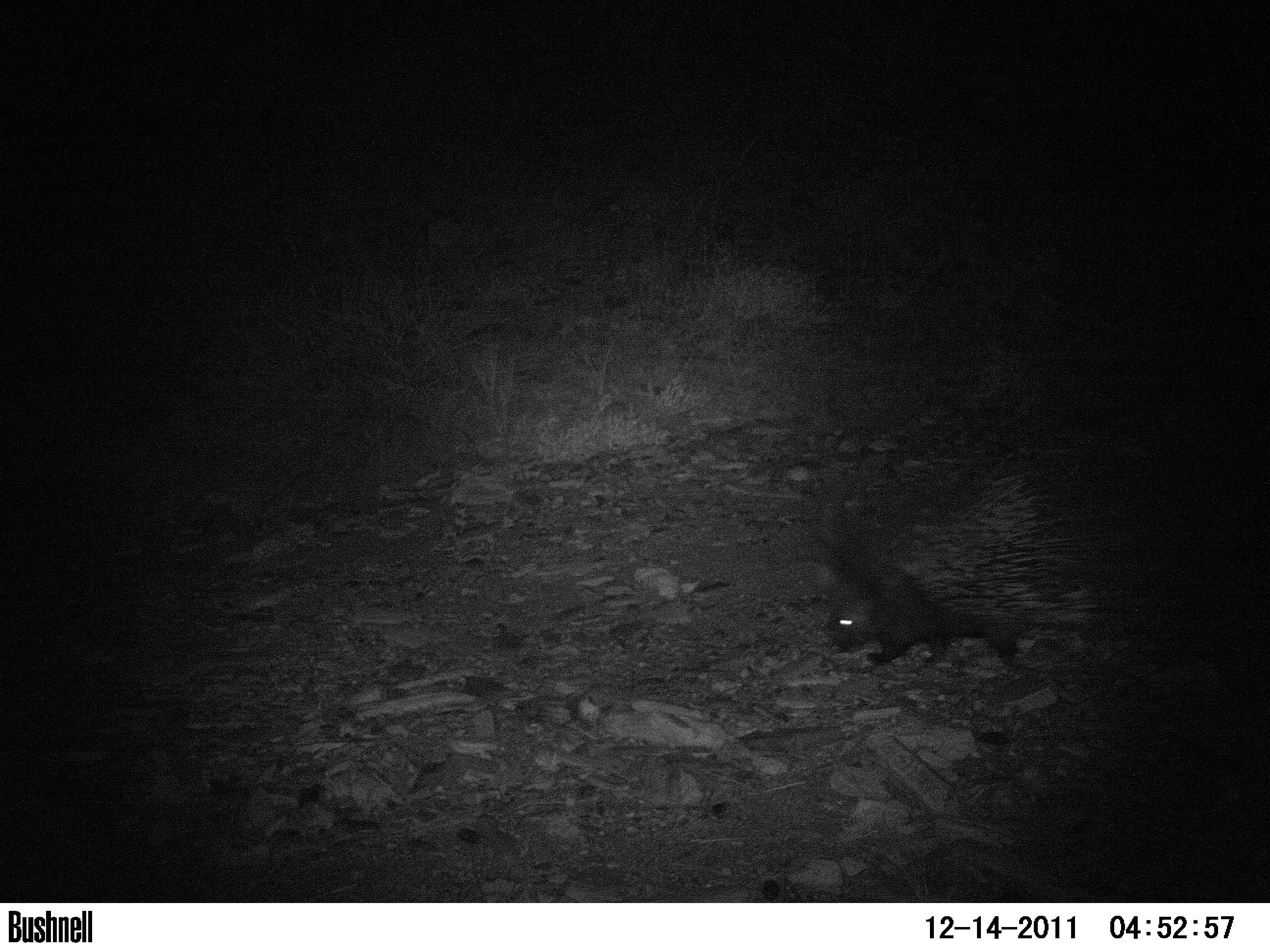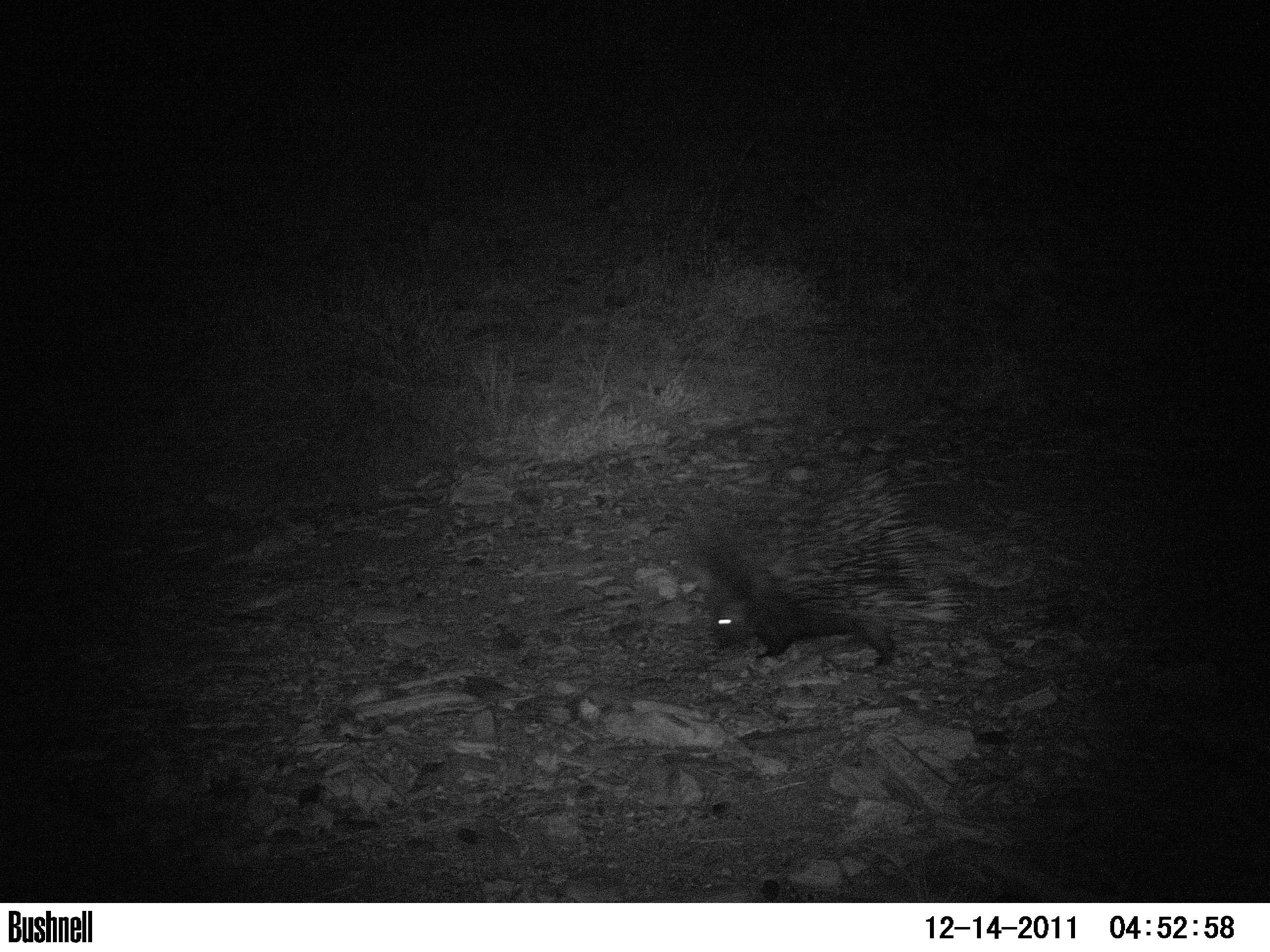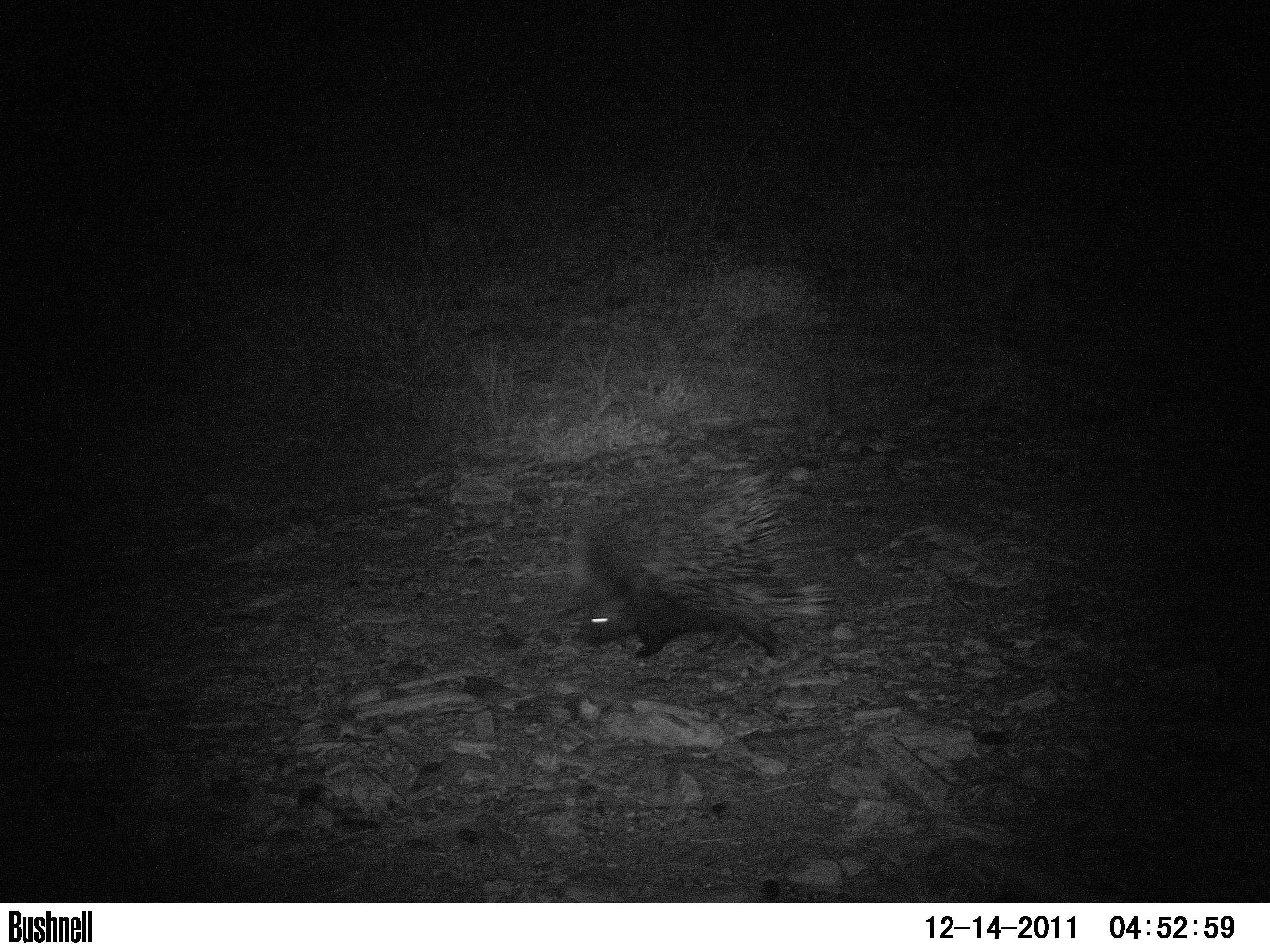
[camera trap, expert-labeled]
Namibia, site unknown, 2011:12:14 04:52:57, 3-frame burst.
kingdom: Animalia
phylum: Chordata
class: Mammalia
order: Rodentia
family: Hystricidae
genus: Hystrix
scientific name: Hystrix africaeaustralis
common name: cape porcupine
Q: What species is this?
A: Hystrix africaeaustralis (cape porcupine).